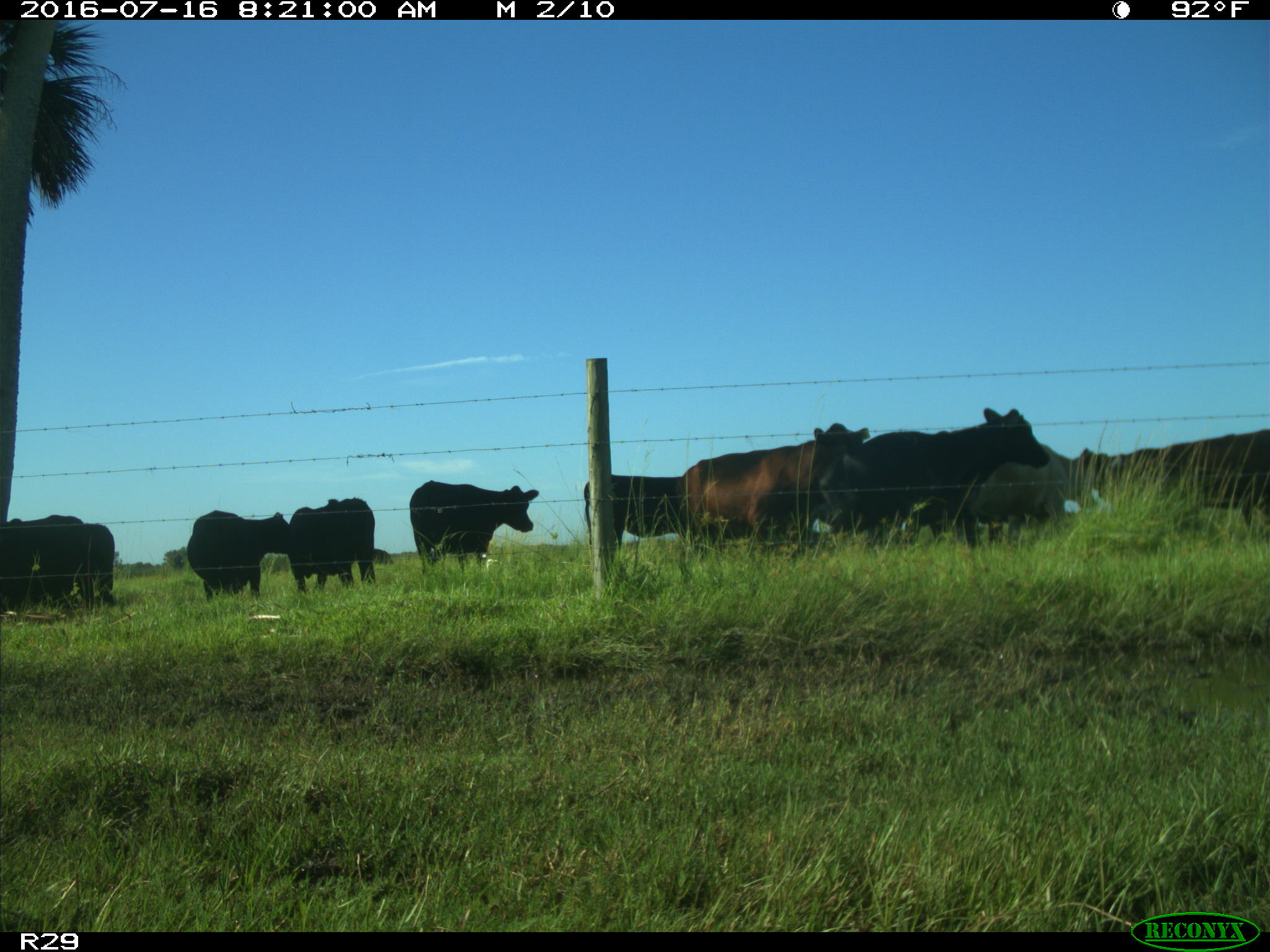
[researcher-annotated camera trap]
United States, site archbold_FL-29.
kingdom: Animalia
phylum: Chordata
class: Mammalia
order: Artiodactyla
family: Bovidae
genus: Bos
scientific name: Bos taurus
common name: domestic cow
Bos taurus (domestic cow).